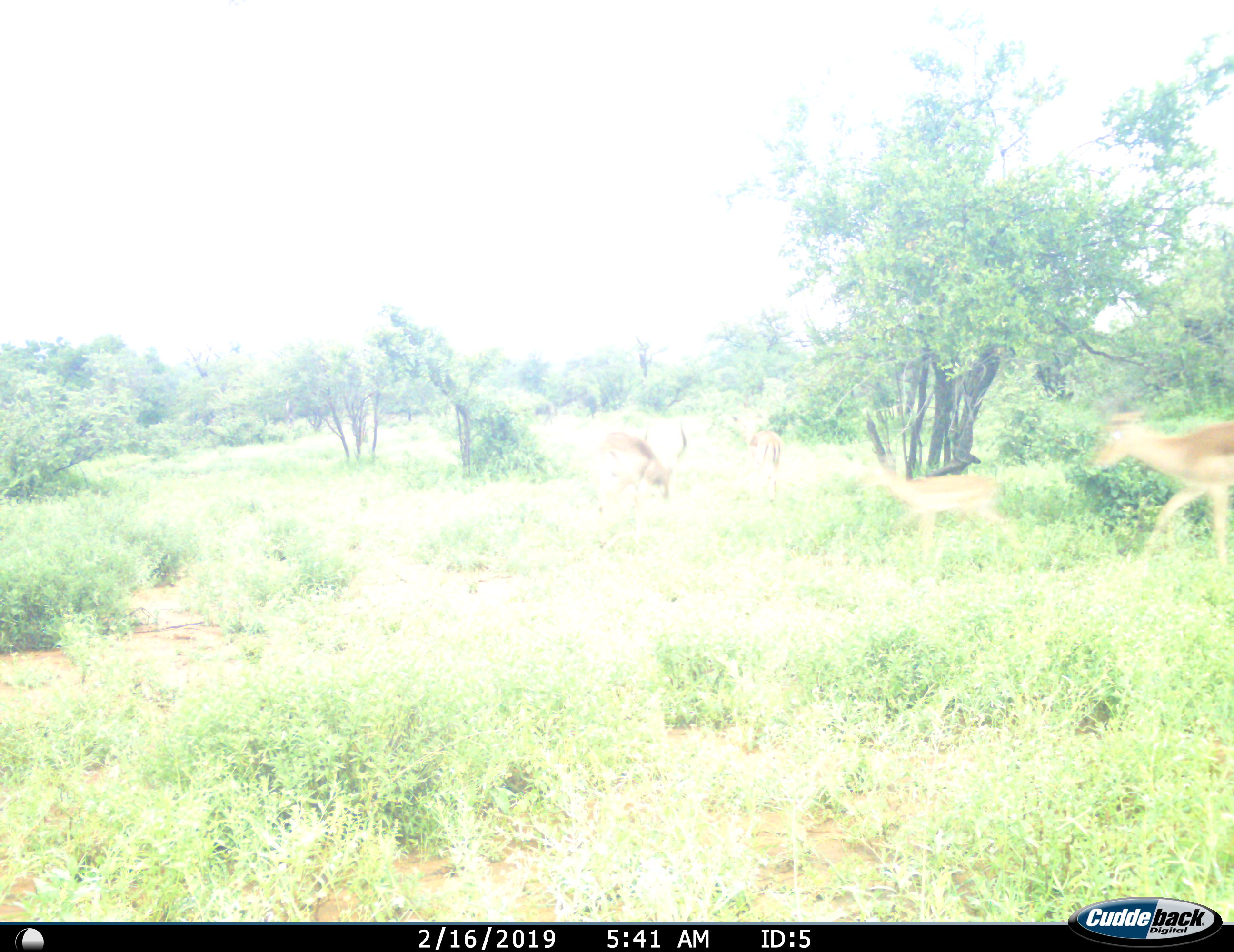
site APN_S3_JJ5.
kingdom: Animalia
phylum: Chordata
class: Mammalia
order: Artiodactyla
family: Bovidae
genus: Aepyceros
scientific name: Aepyceros melampus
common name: impala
Impala (Aepyceros melampus), count 3. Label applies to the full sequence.